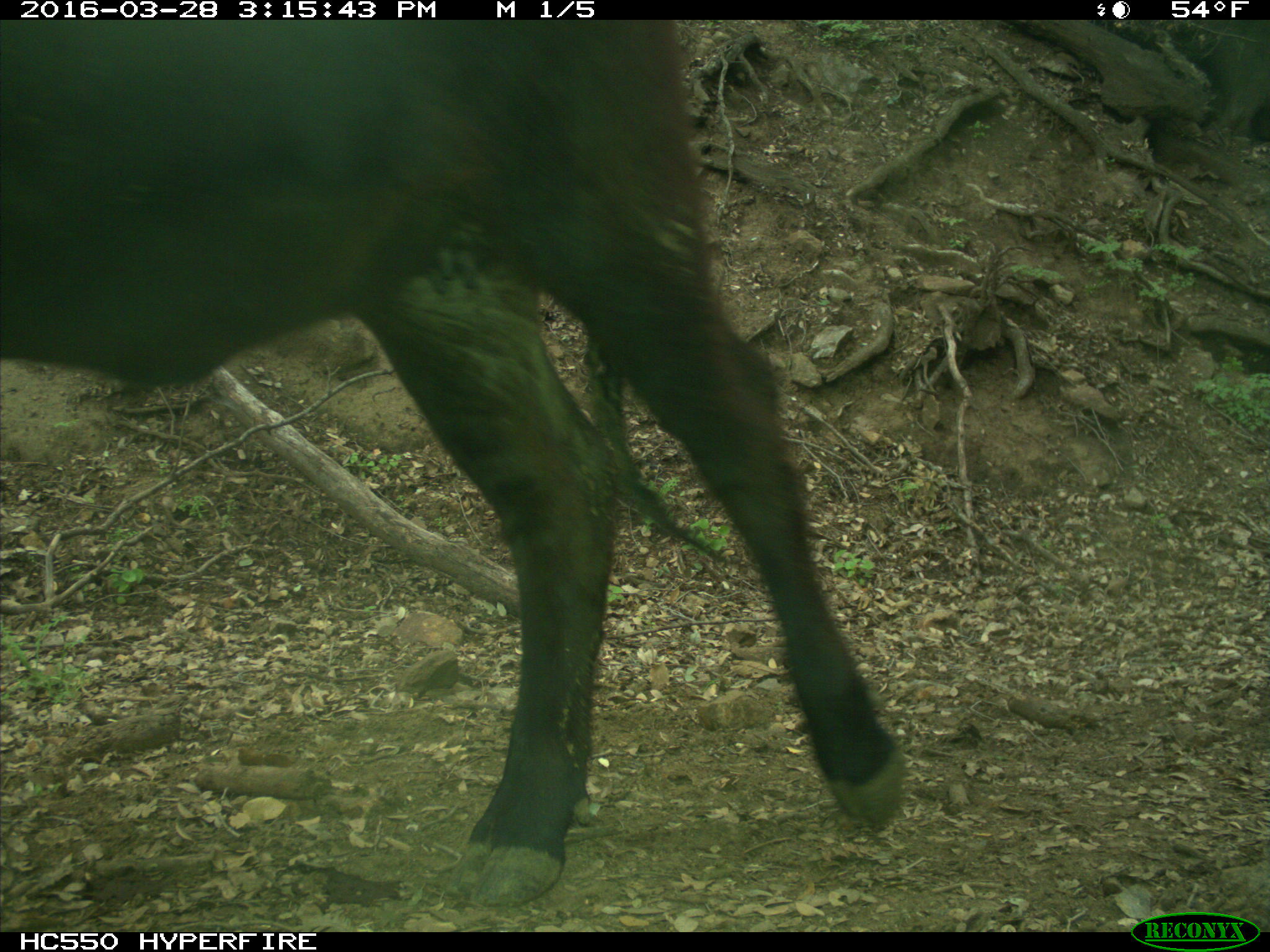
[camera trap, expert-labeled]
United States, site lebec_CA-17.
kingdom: Animalia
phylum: Chordata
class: Mammalia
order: Artiodactyla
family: Bovidae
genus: Bos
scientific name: Bos taurus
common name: domestic cow